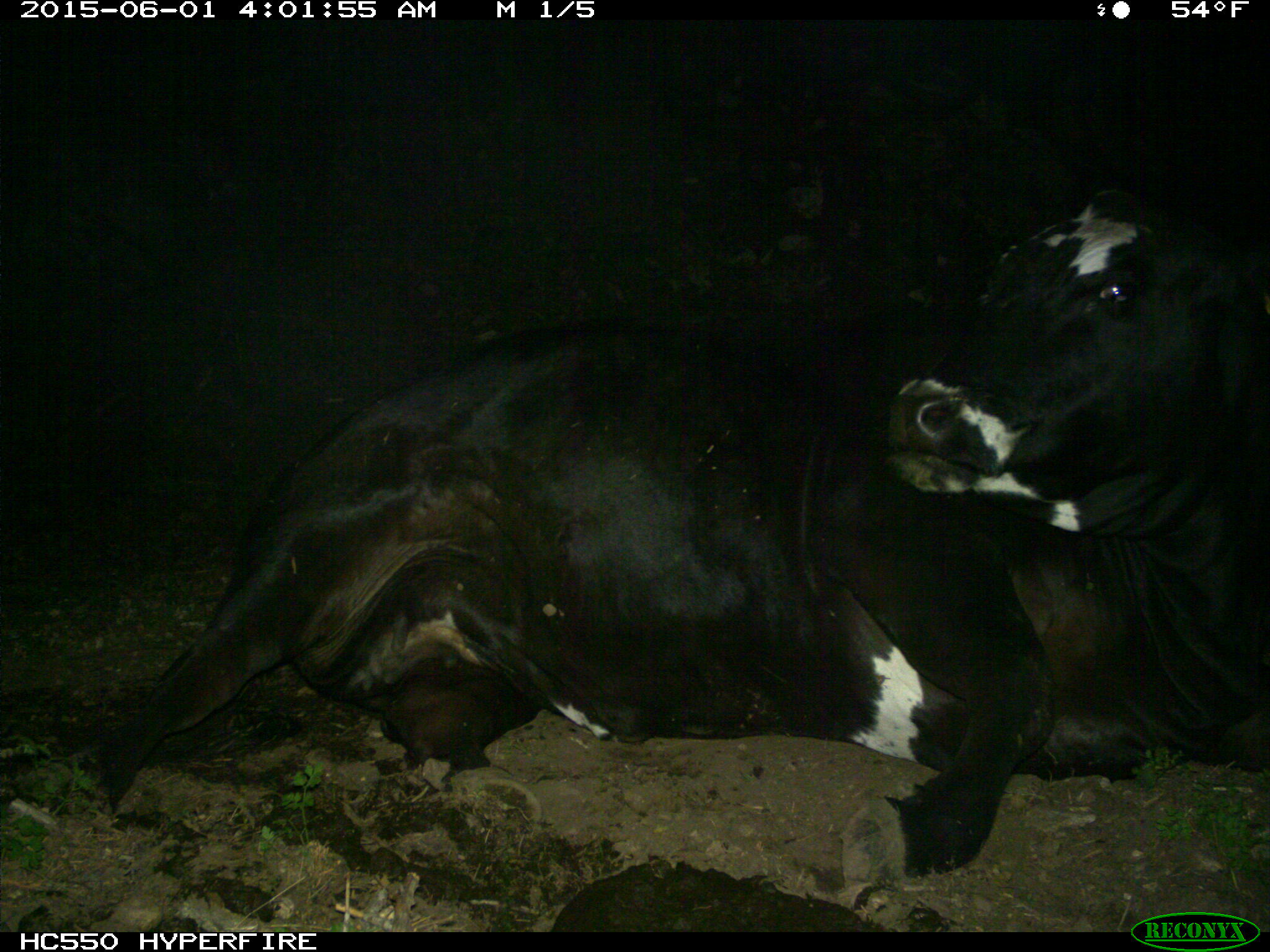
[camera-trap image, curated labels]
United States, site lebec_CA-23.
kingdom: Animalia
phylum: Chordata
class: Mammalia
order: Artiodactyla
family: Bovidae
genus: Bos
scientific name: Bos taurus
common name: domestic cow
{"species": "Bos taurus (domestic cow)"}